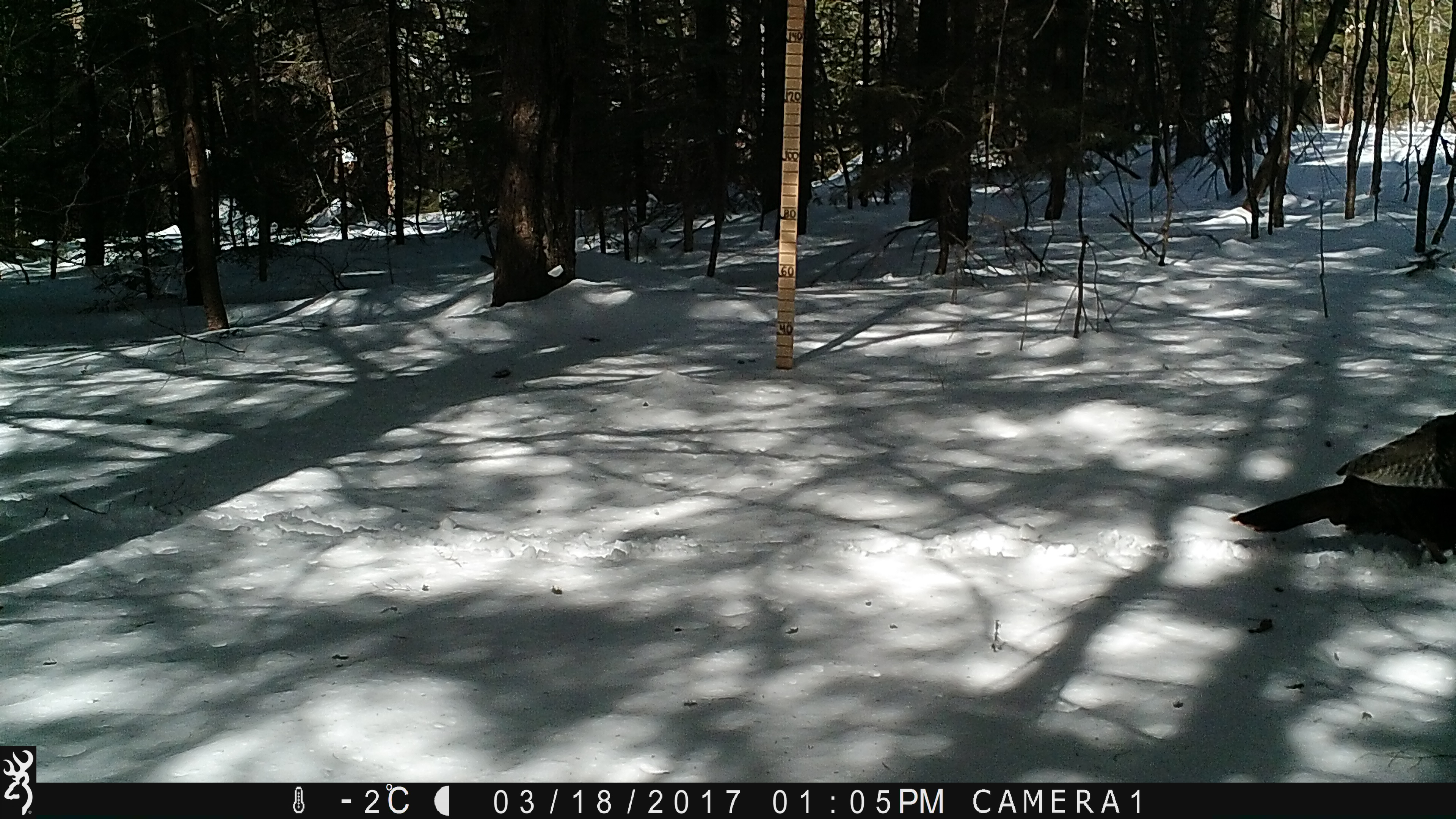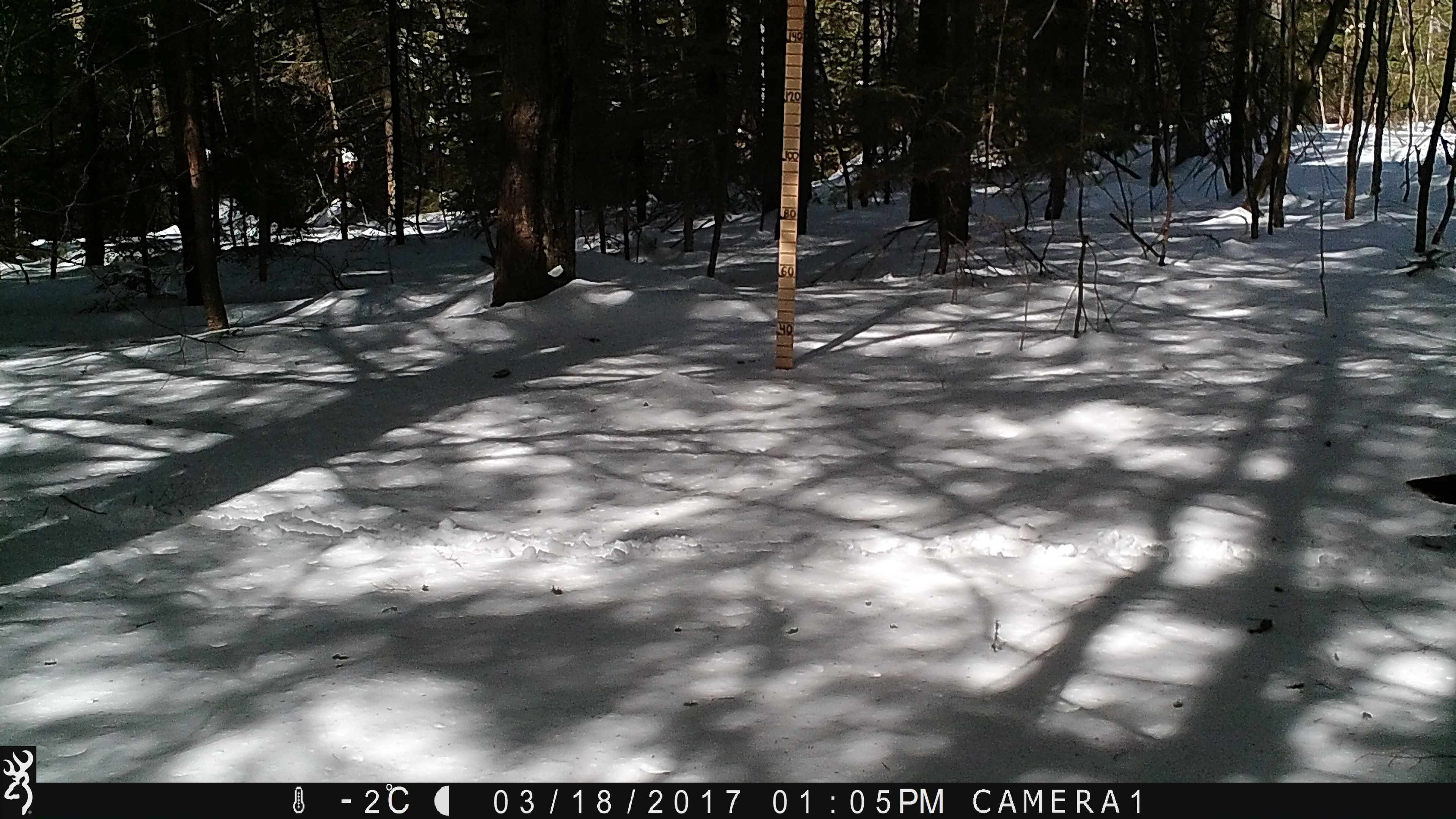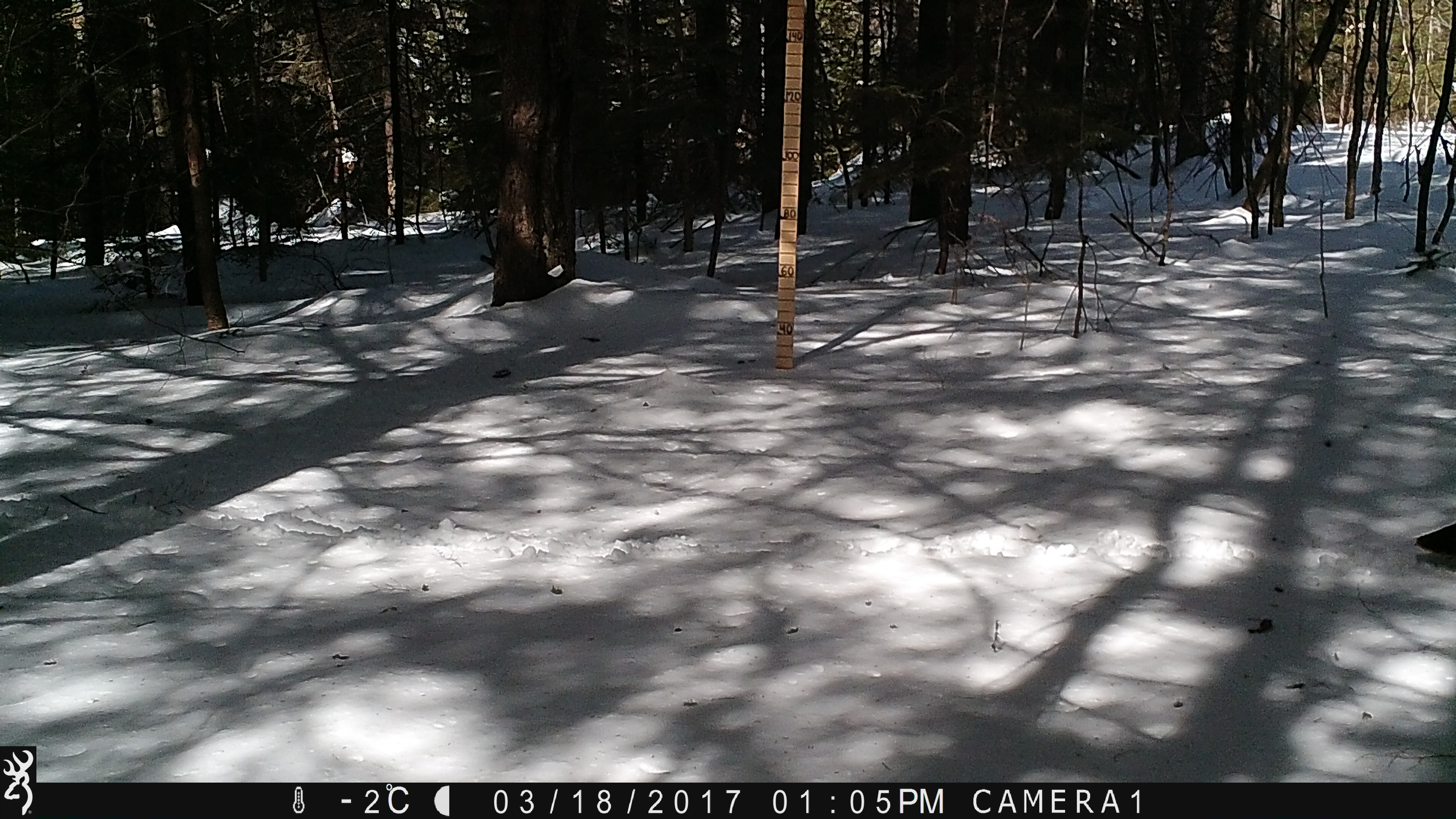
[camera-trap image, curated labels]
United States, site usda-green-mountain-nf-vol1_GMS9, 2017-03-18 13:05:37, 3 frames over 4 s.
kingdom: Animalia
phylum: Chordata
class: Aves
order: Galliformes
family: Phasianidae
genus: Meleagris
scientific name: Meleagris gallopavo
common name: wild turkey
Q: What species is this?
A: Wild turkey (Meleagris gallopavo).